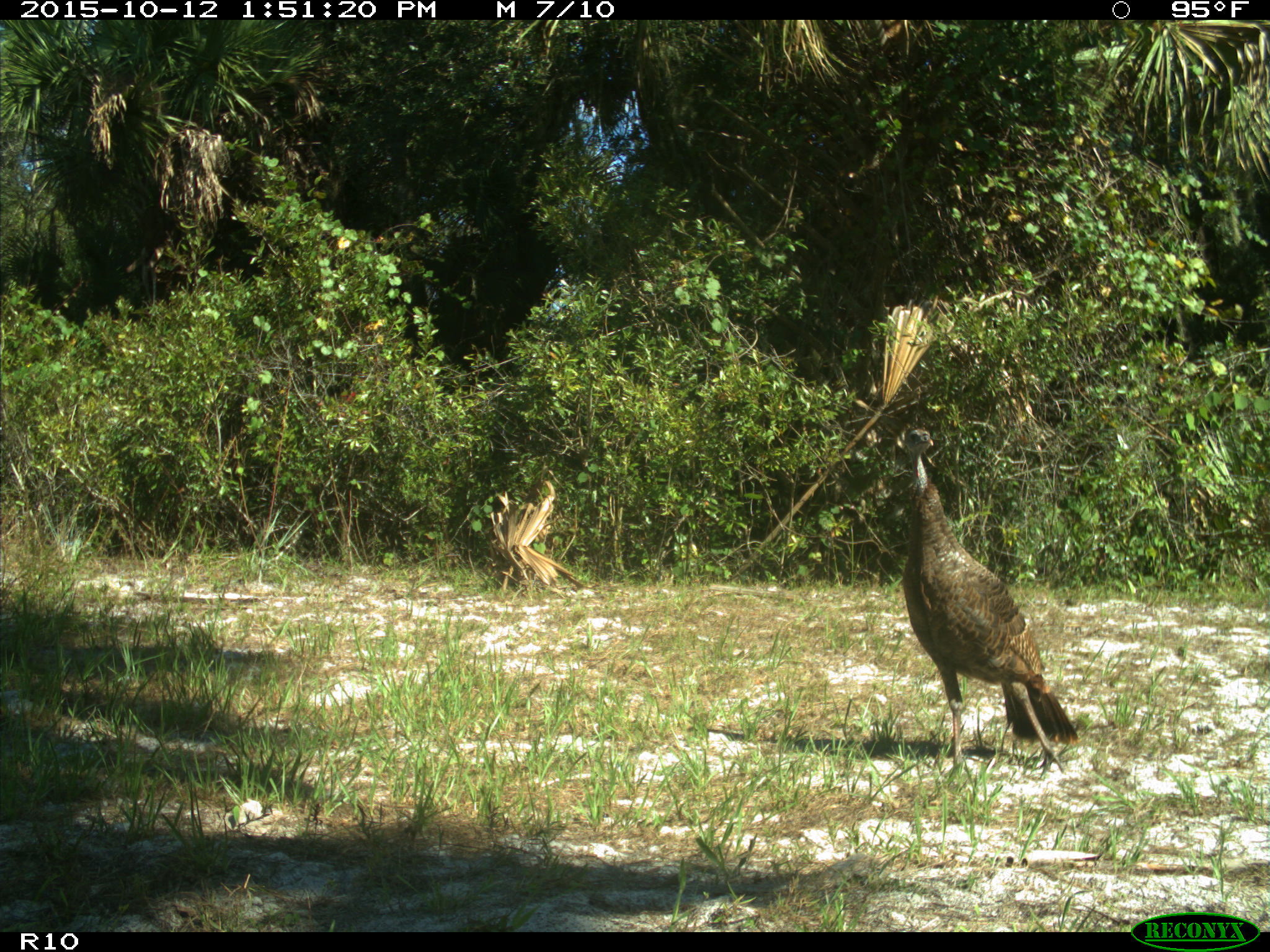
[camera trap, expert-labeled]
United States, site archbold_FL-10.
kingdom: Animalia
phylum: Chordata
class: Aves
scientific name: Aves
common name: birds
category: unidentified bird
Unidentified bird (birds) (Aves).